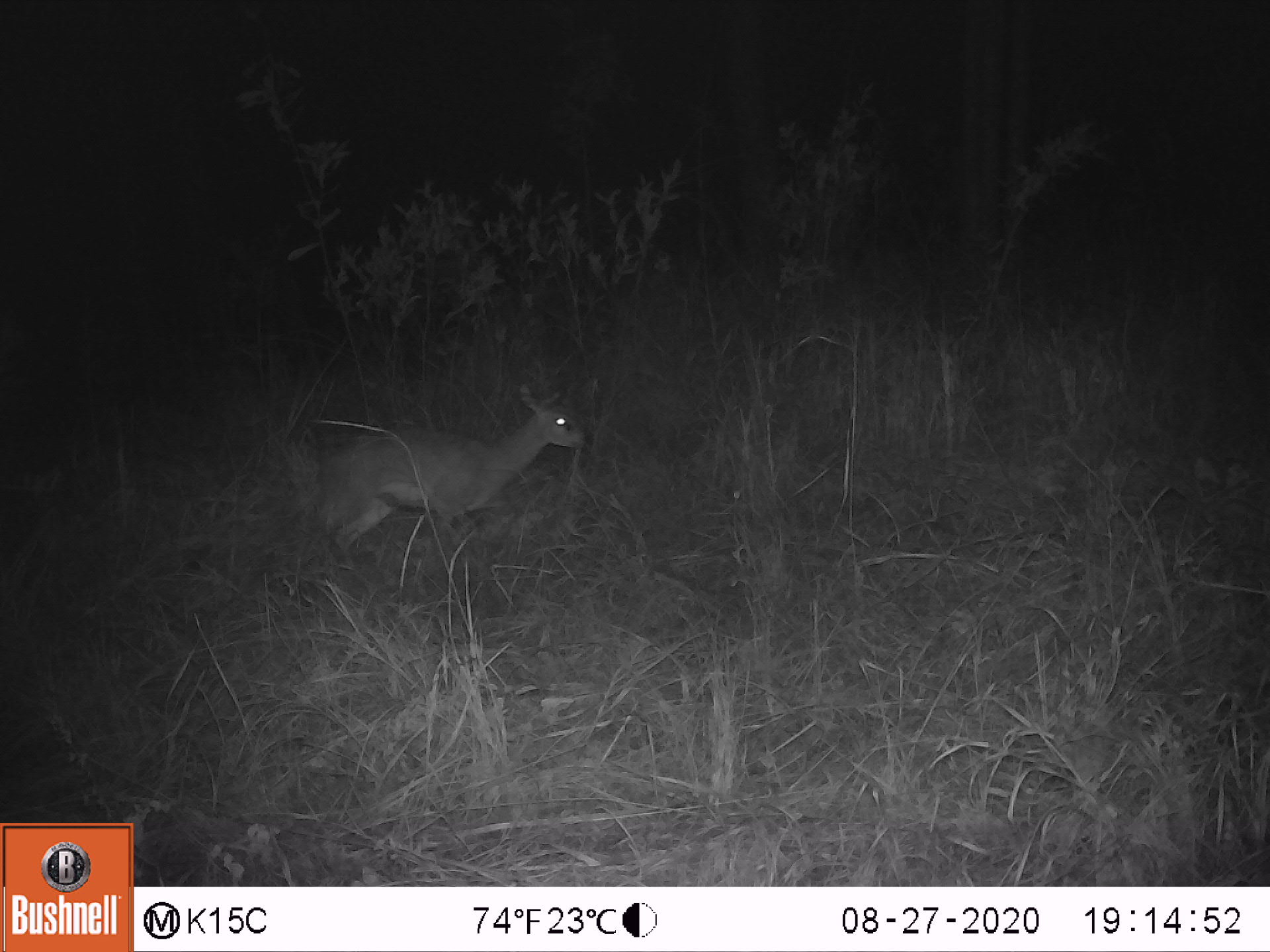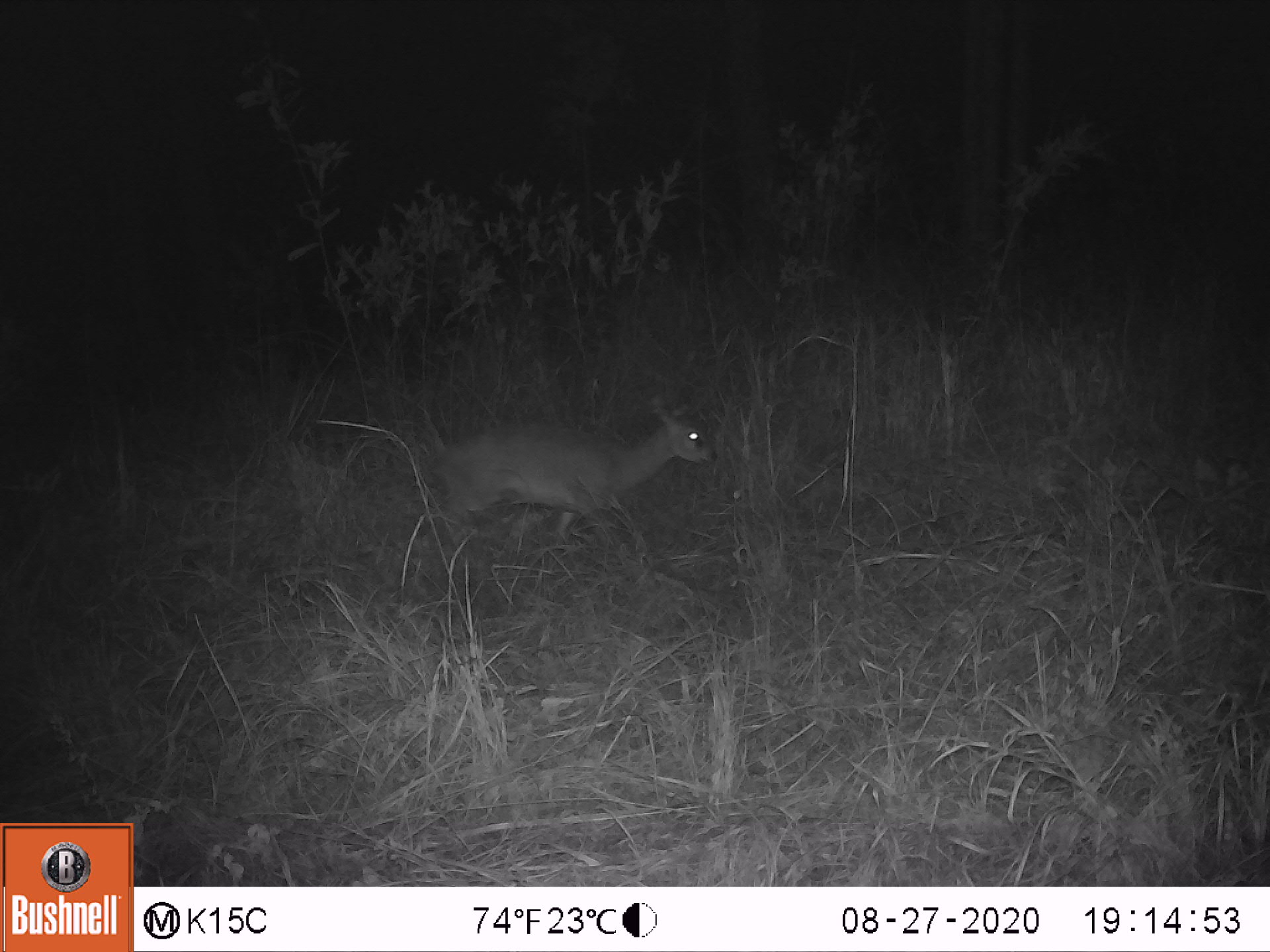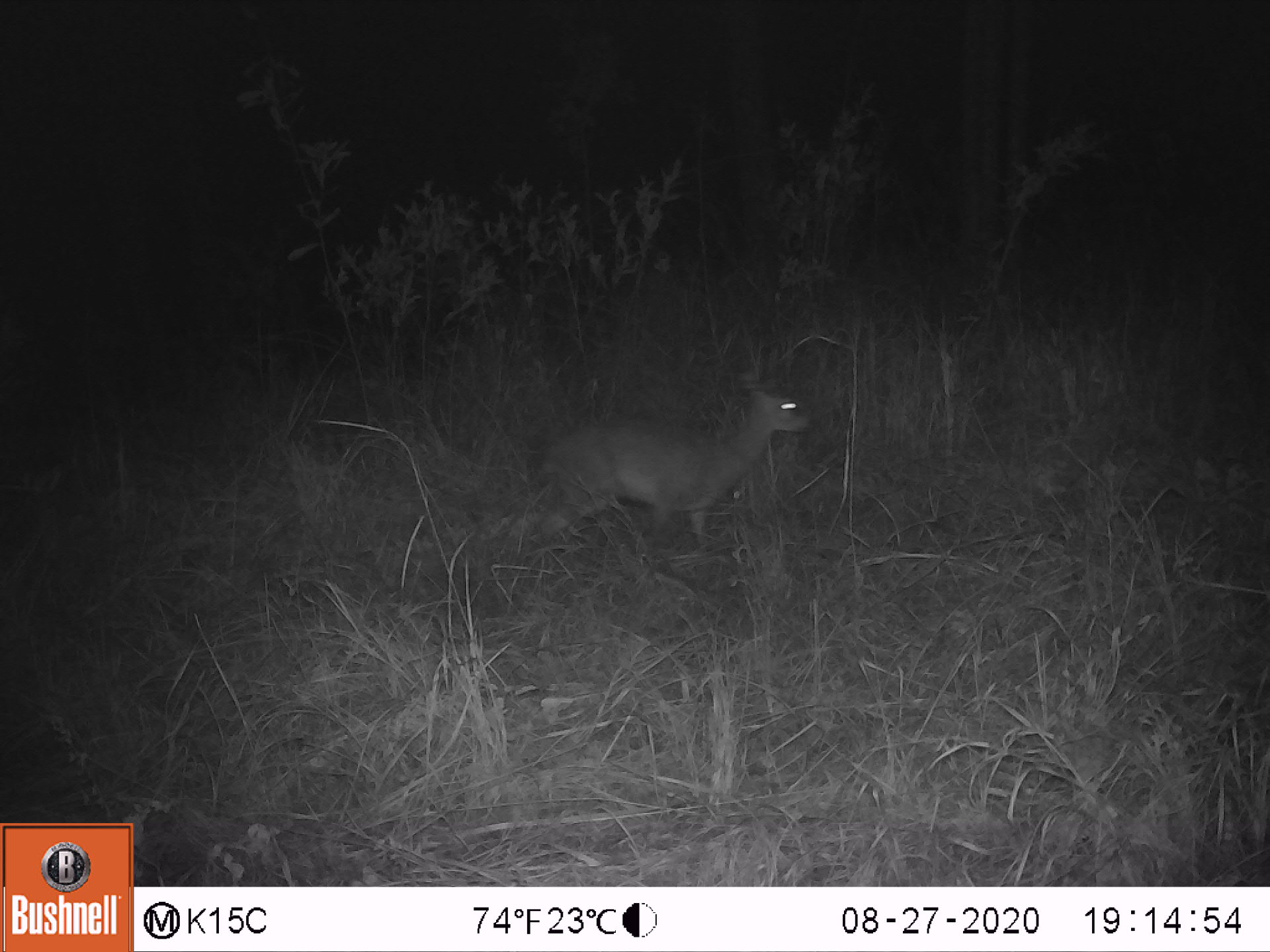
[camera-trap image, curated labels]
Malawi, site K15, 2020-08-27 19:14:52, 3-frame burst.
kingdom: Animalia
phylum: Chordata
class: Mammalia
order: Artiodactyla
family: Bovidae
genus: Oreotragus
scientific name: Oreotragus oreotragus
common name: klipspringer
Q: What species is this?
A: Klipspringer (Oreotragus oreotragus).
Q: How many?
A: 1.